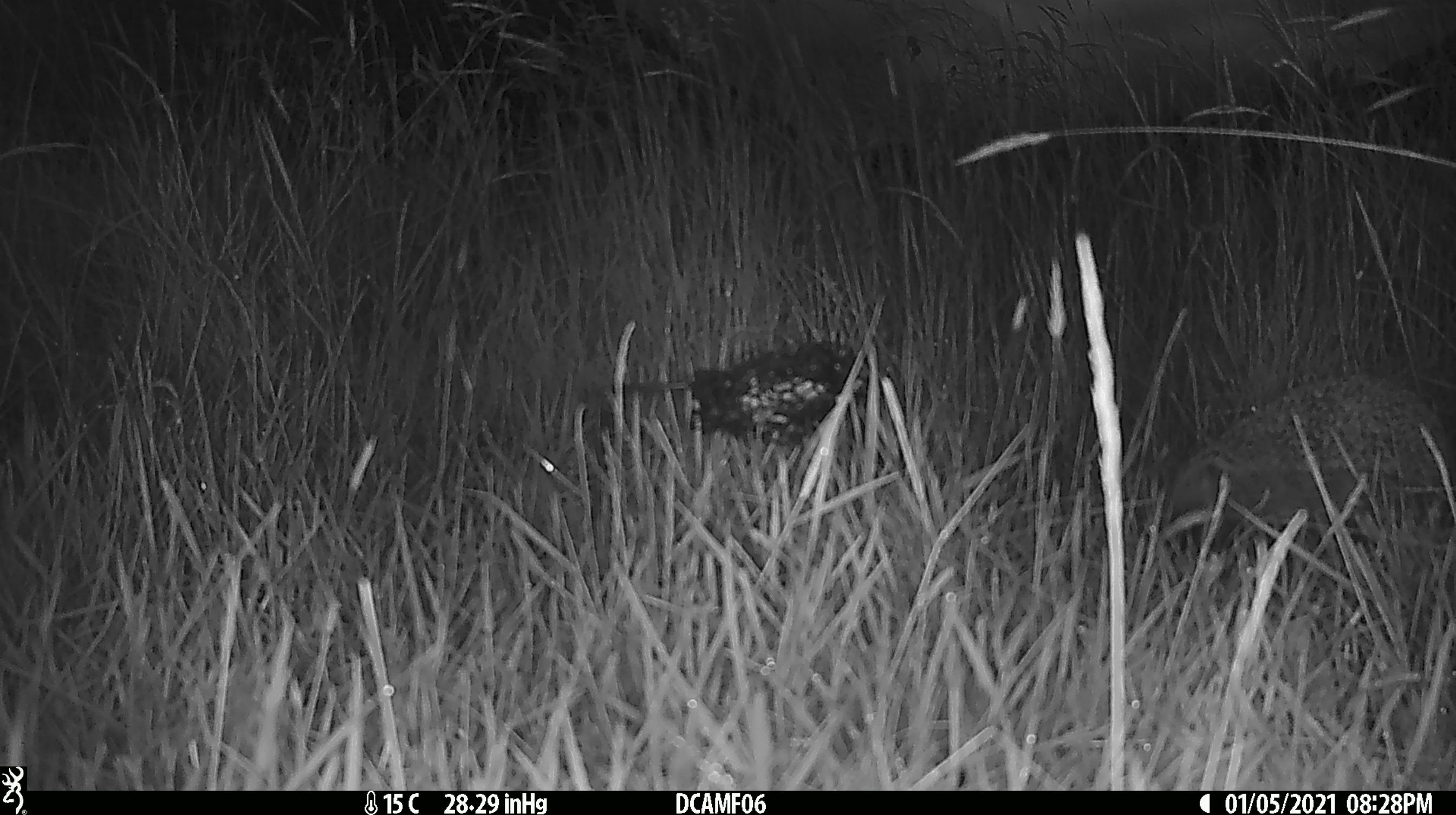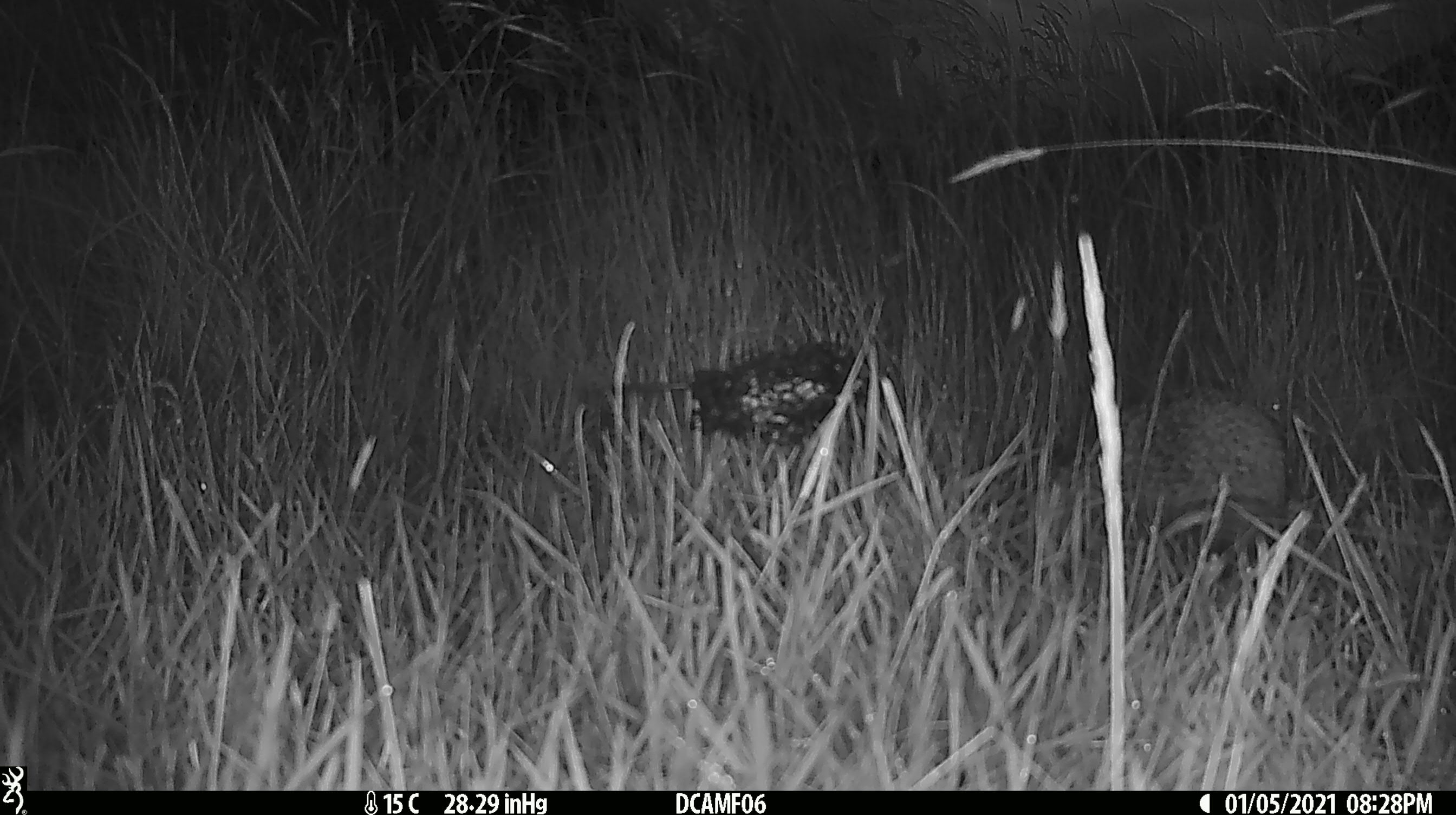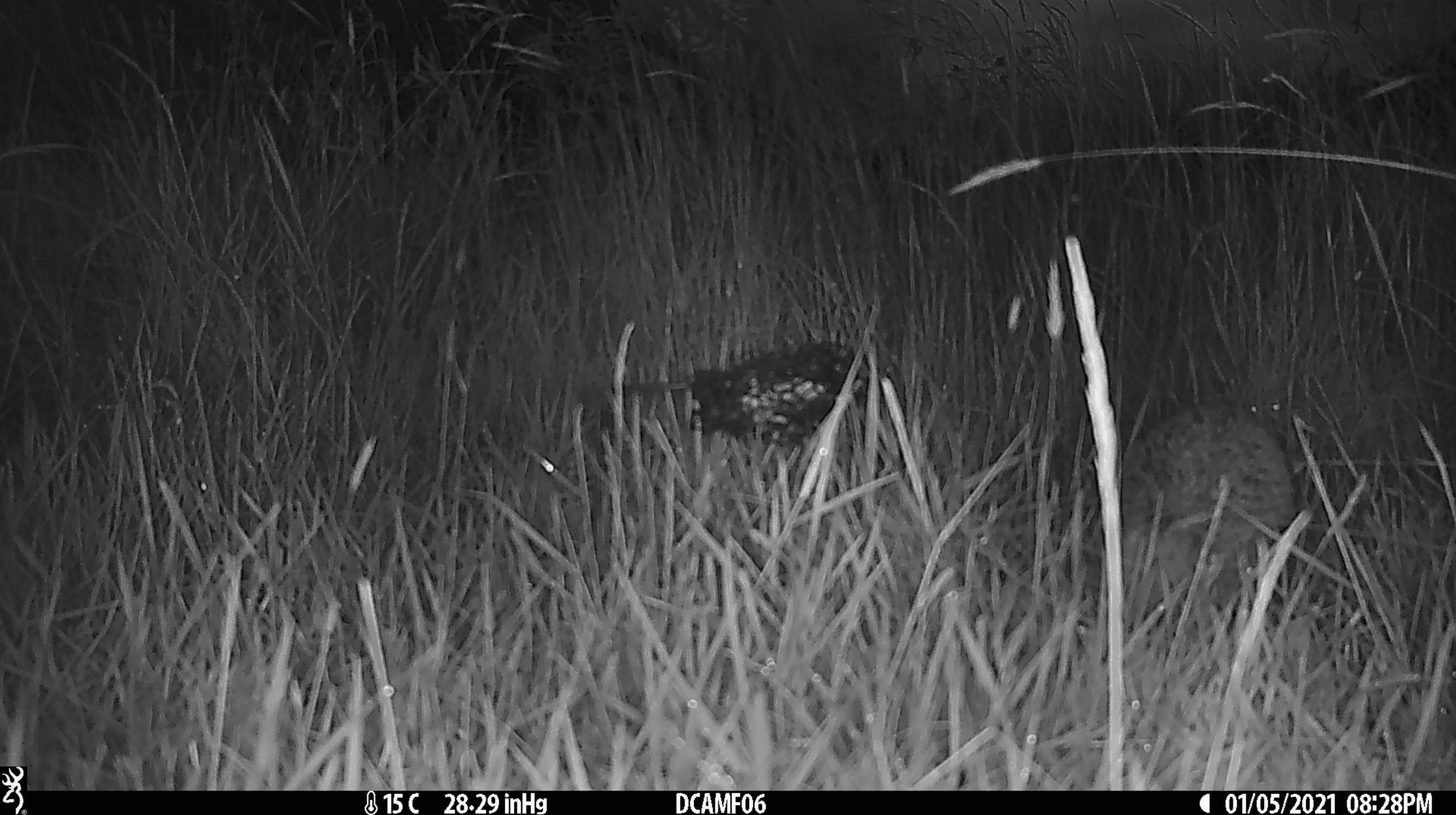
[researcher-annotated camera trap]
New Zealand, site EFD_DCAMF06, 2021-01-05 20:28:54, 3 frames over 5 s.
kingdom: Animalia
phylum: Chordata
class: Mammalia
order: Eulipotyphla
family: Erinaceidae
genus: Erinaceus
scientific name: Erinaceus europaeus europaeus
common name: european hedgehog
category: hedgehog